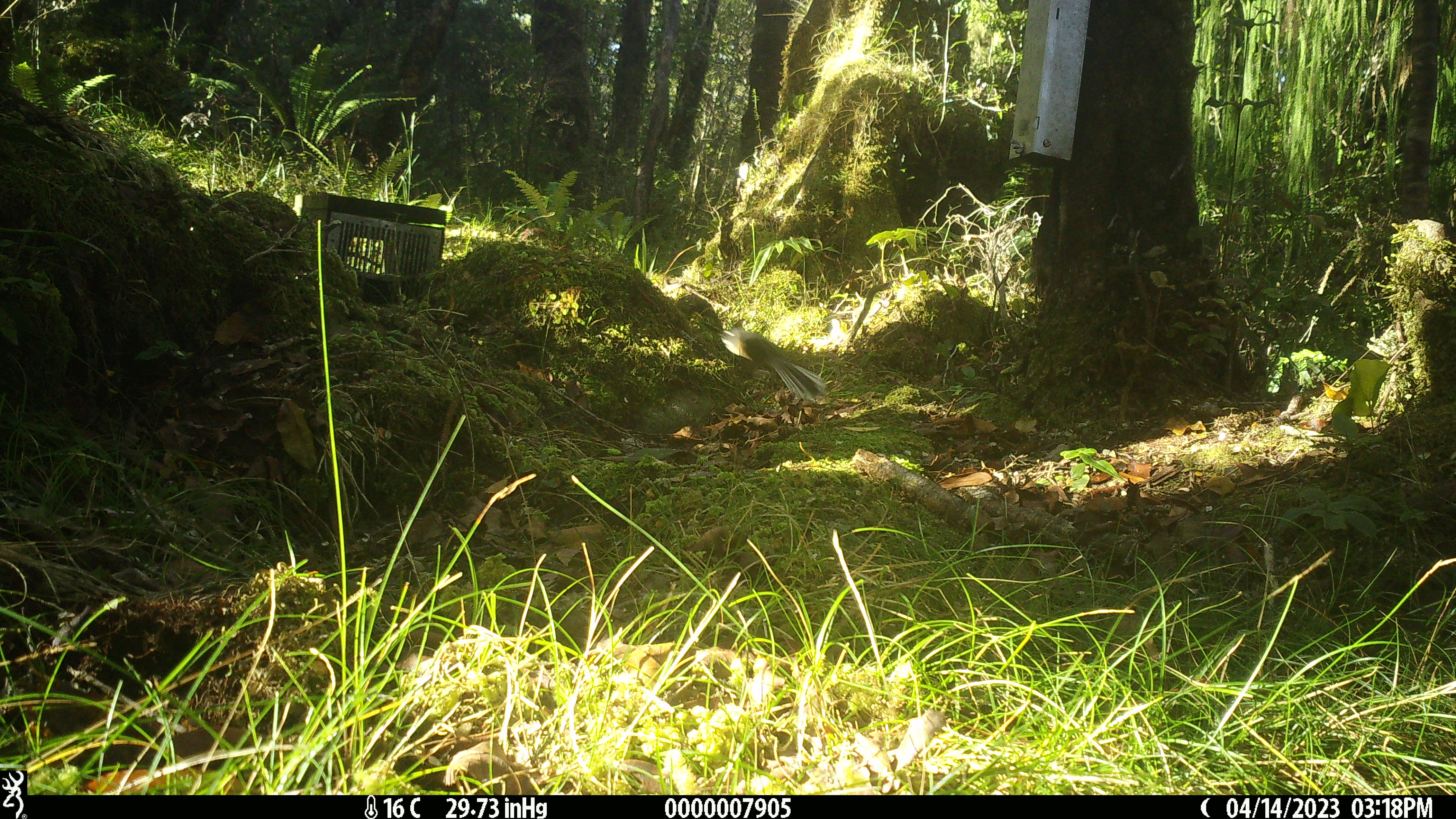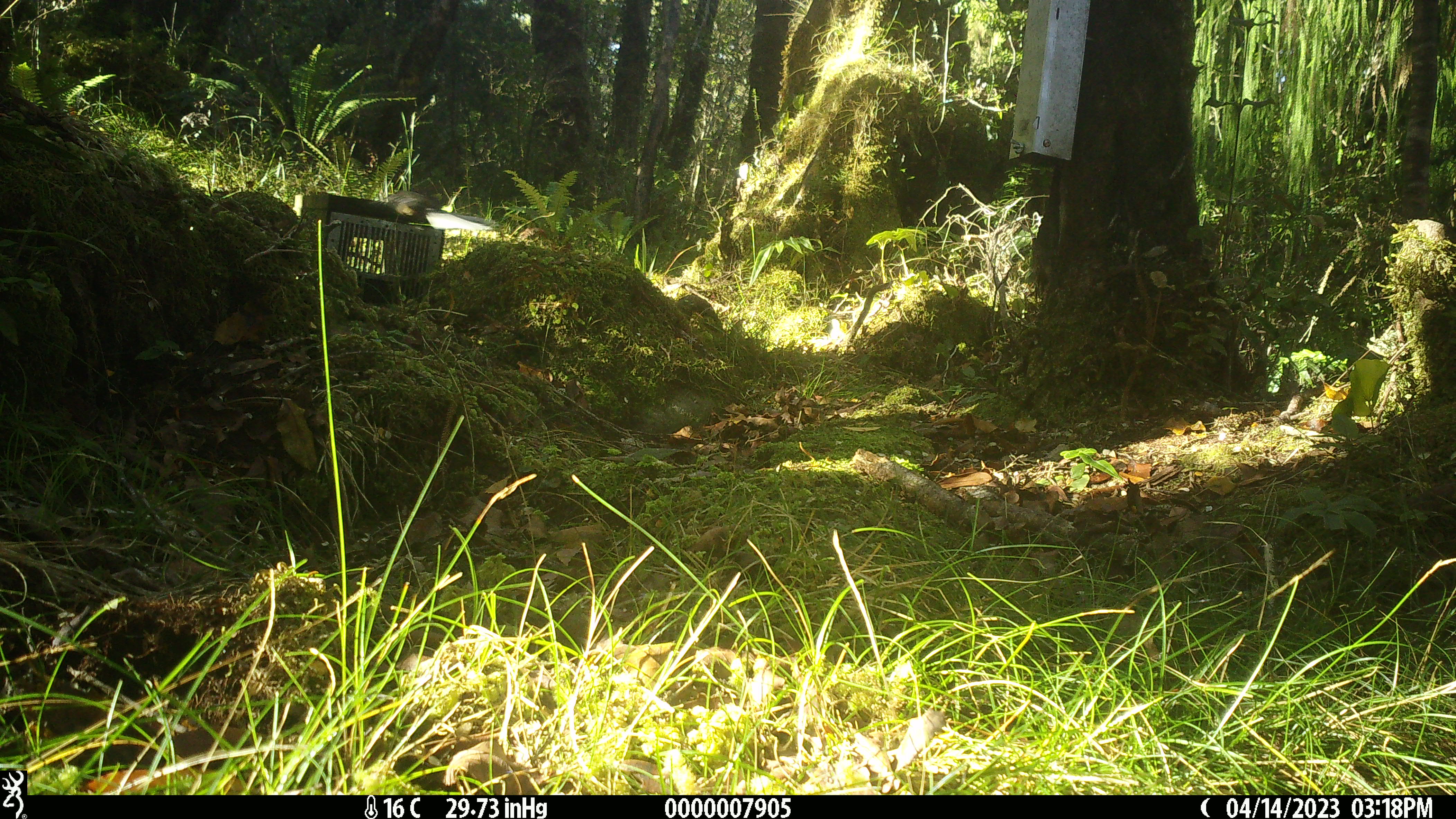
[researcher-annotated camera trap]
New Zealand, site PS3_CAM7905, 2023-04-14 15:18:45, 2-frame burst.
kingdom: Animalia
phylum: Chordata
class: Aves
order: Passeriformes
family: Rhipiduridae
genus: Rhipidura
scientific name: Rhipidura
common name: fantails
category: fantail